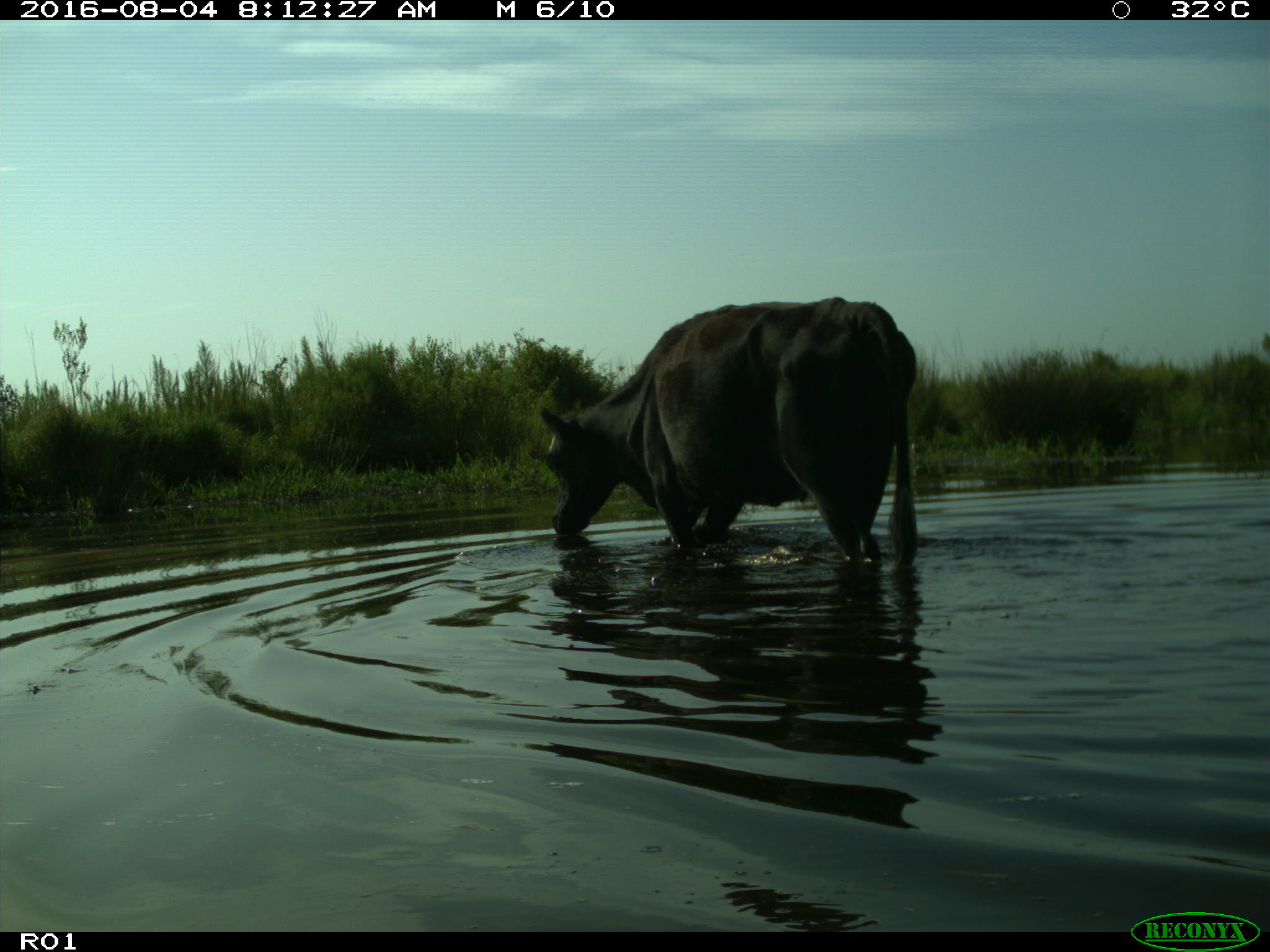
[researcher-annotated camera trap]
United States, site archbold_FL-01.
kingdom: Animalia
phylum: Chordata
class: Mammalia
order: Artiodactyla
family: Bovidae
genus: Bos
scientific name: Bos taurus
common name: domestic cow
Bos taurus (domestic cow).